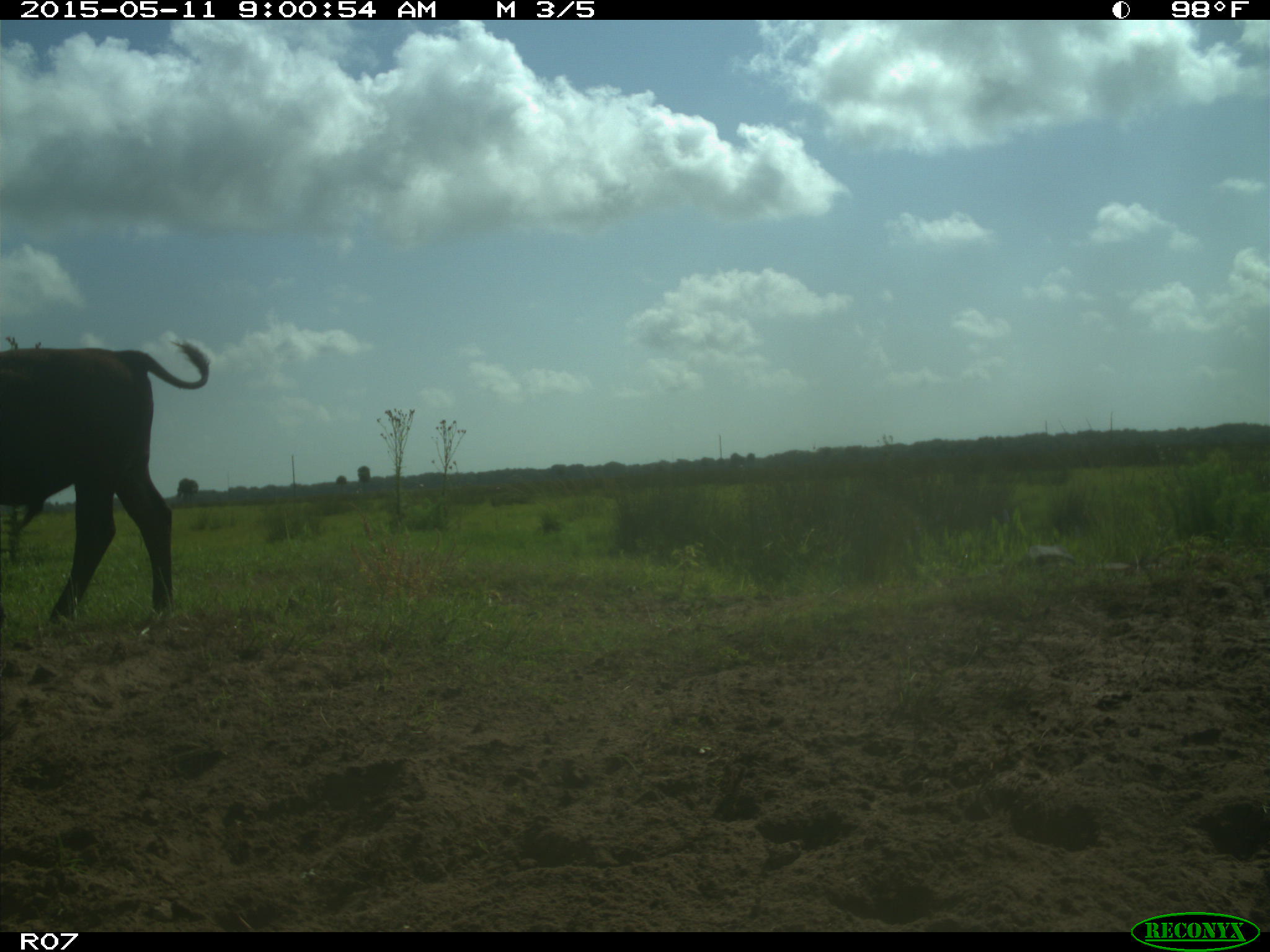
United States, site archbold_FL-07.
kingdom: Animalia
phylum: Chordata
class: Mammalia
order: Artiodactyla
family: Bovidae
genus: Bos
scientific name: Bos taurus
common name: domestic cow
Bos taurus (domestic cow).